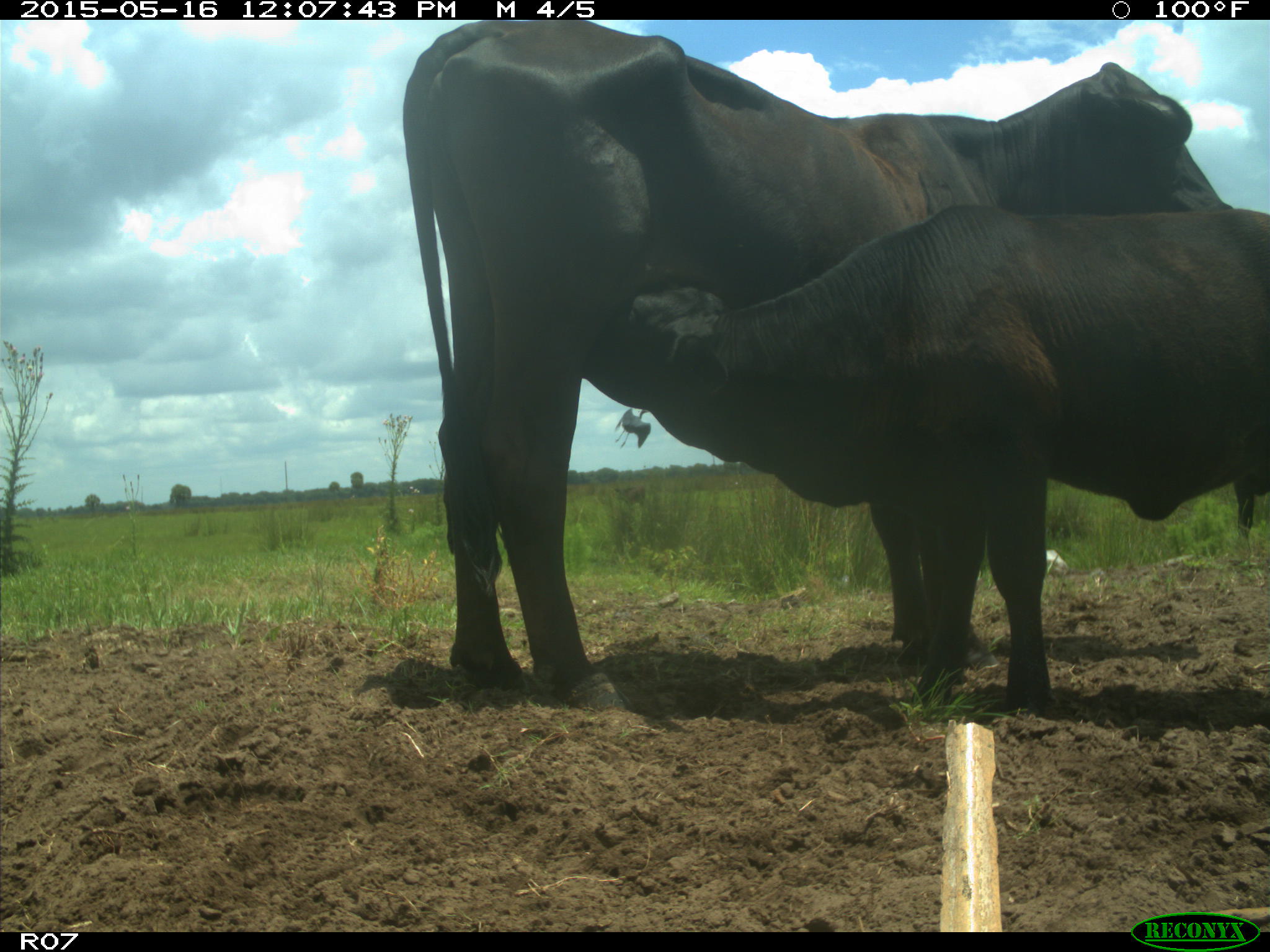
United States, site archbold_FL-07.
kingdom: Animalia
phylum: Chordata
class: Mammalia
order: Artiodactyla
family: Bovidae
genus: Bos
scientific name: Bos taurus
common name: domestic cow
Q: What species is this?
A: Bos taurus (domestic cow).